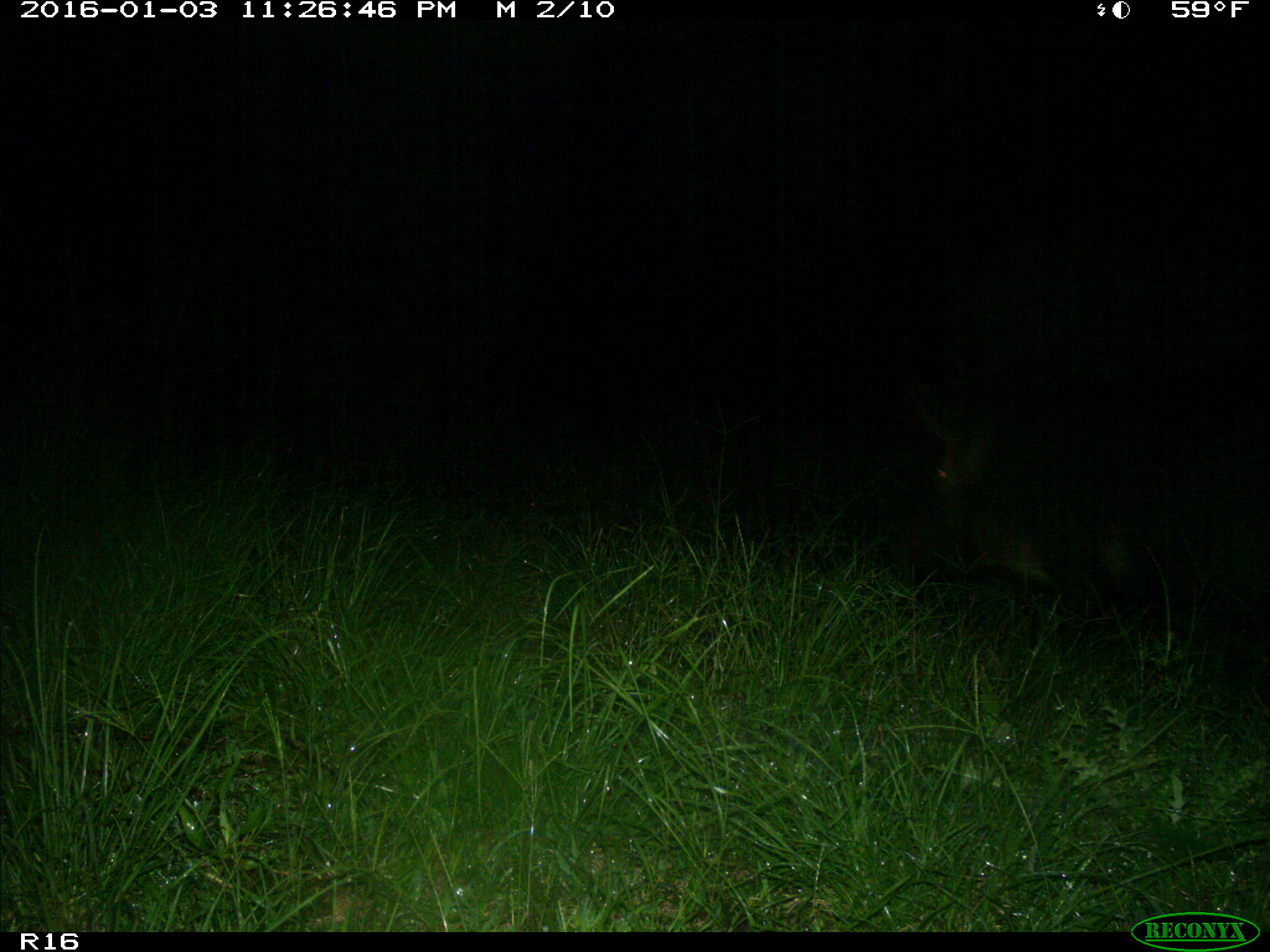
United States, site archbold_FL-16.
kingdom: Animalia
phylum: Chordata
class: Mammalia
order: Artiodactyla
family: Suidae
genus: Sus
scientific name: Sus scrofa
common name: wild boar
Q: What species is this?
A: Sus scrofa (wild boar).